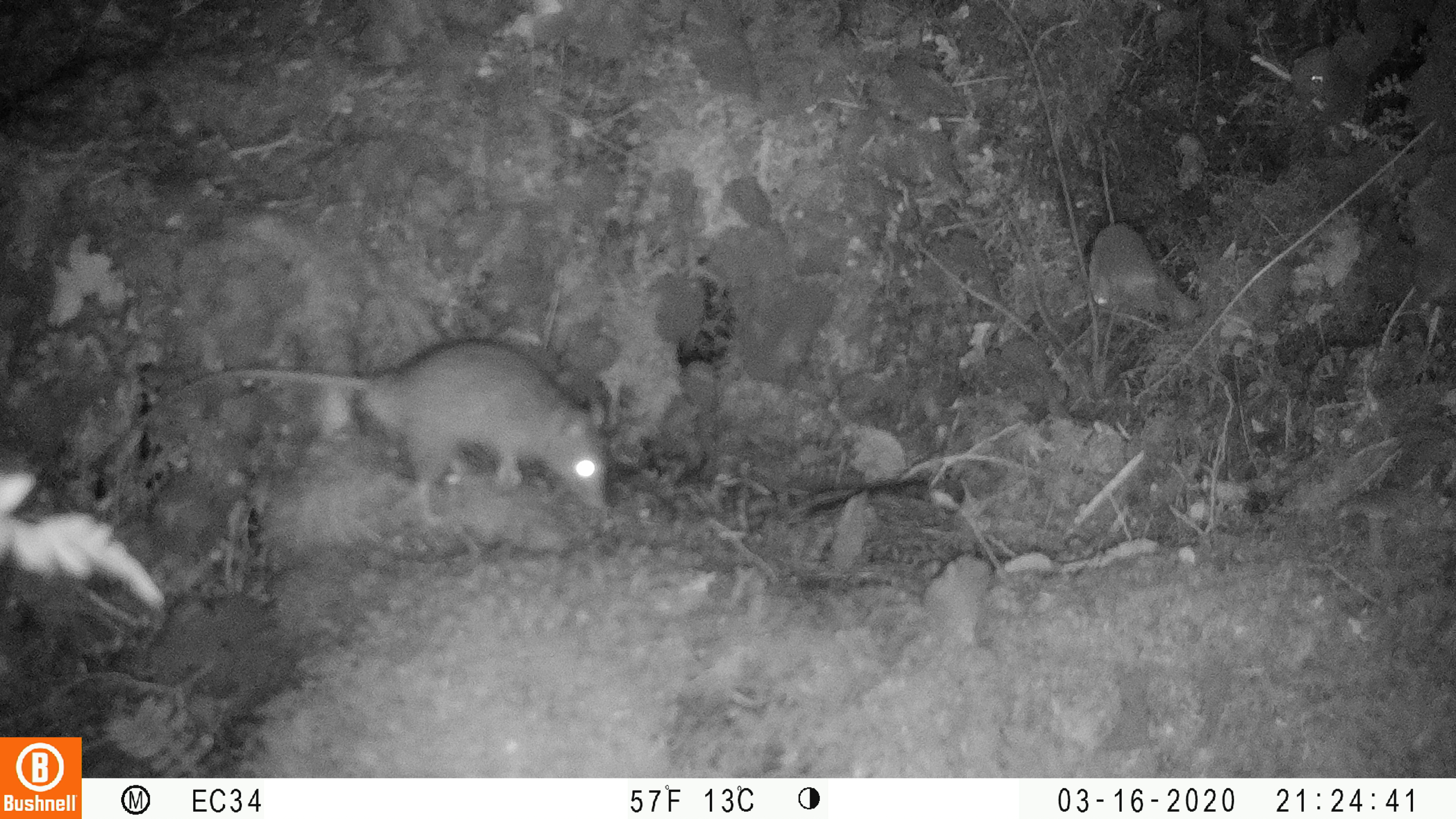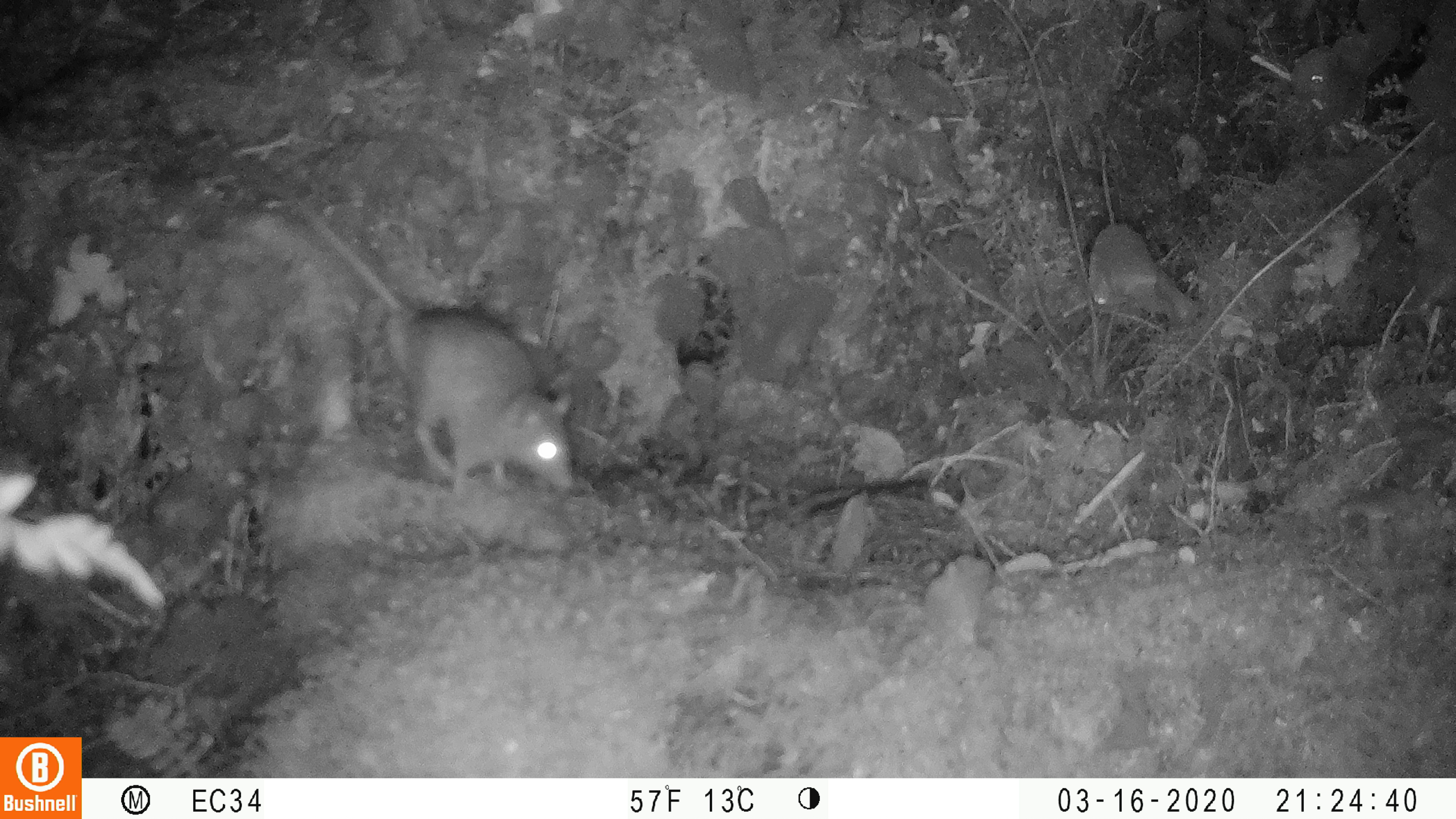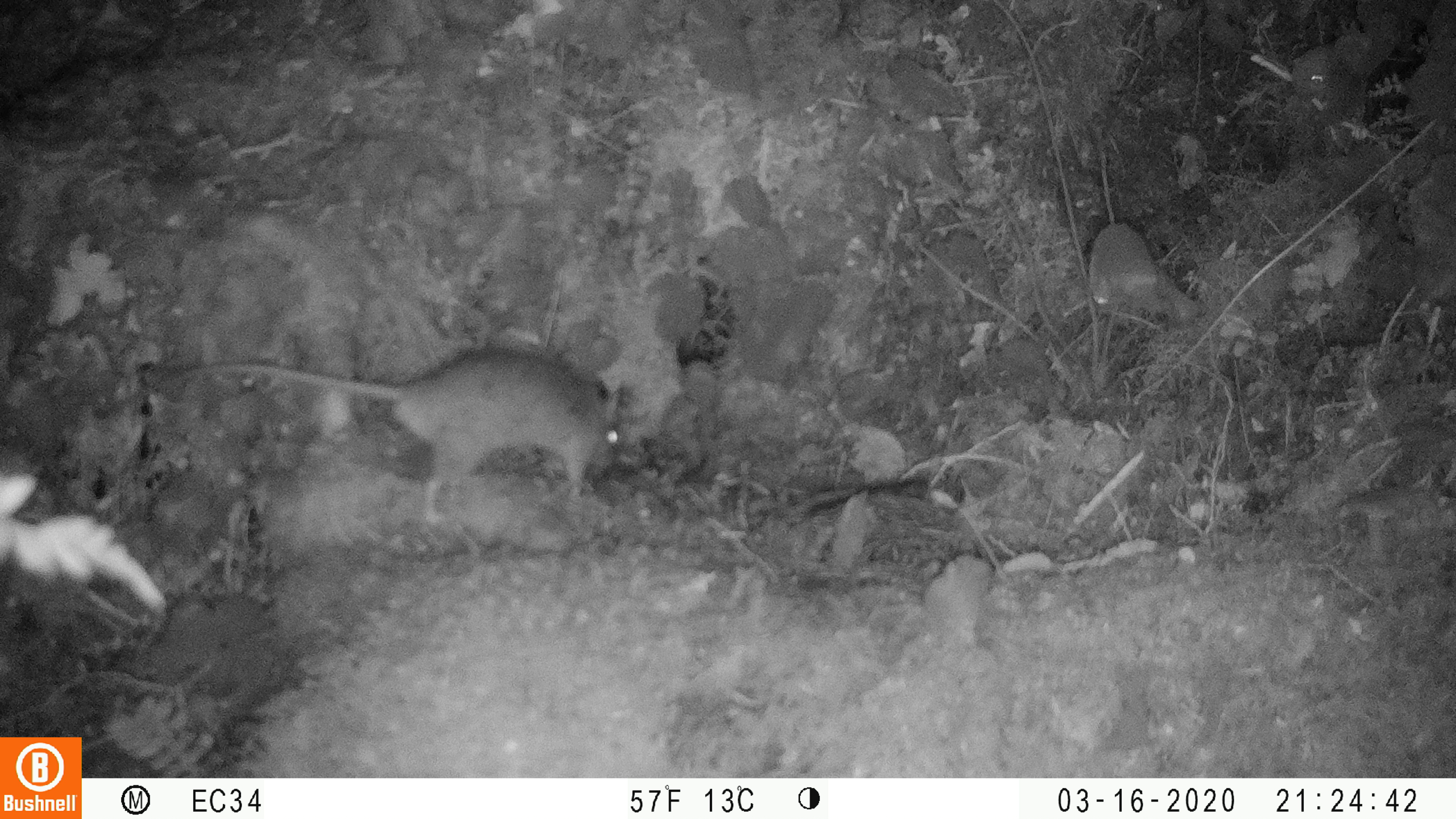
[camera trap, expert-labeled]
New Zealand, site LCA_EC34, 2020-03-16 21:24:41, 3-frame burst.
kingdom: Animalia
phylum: Chordata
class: Mammalia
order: Rodentia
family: Muridae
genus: Rattus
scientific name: Rattus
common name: rat